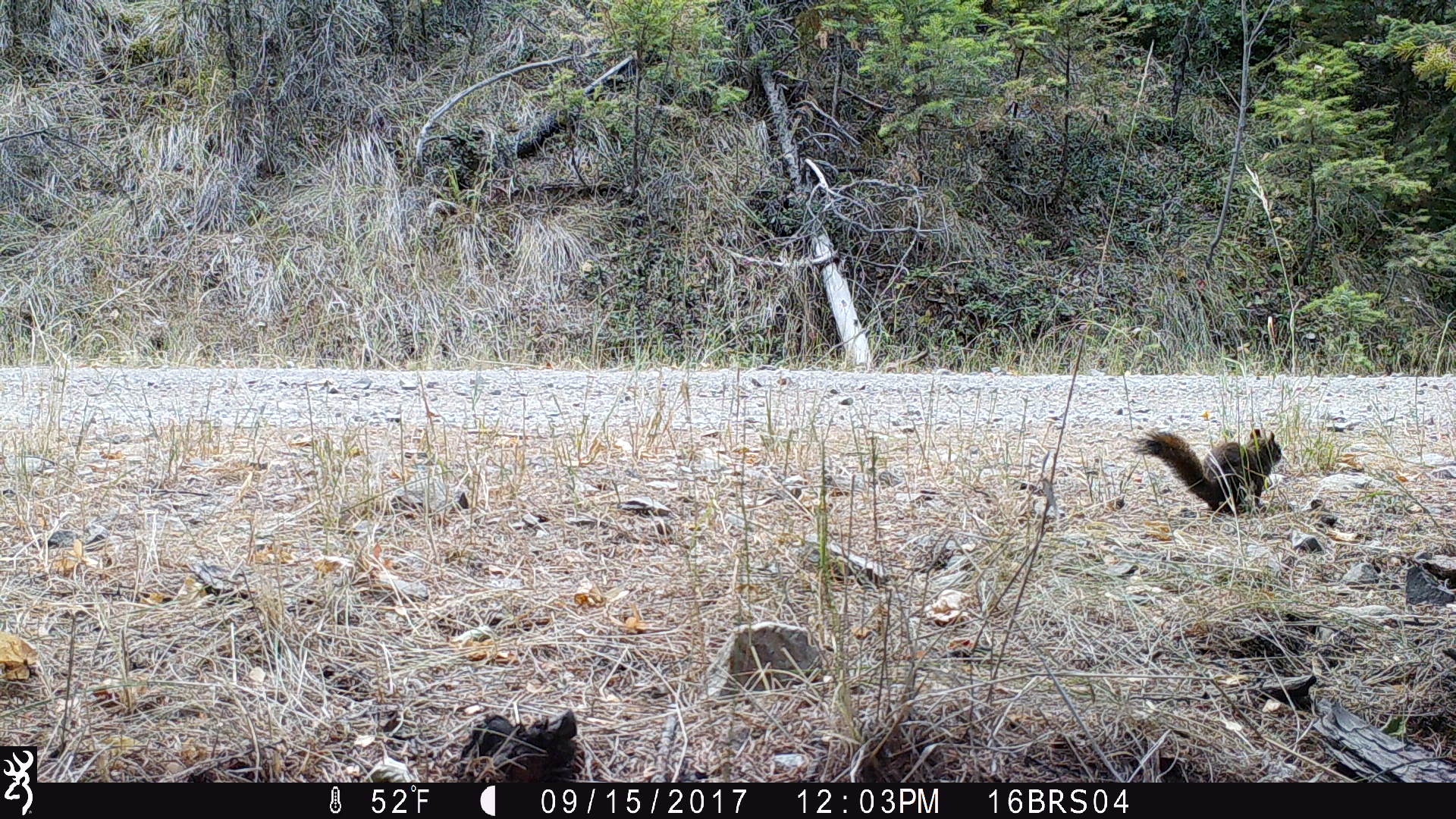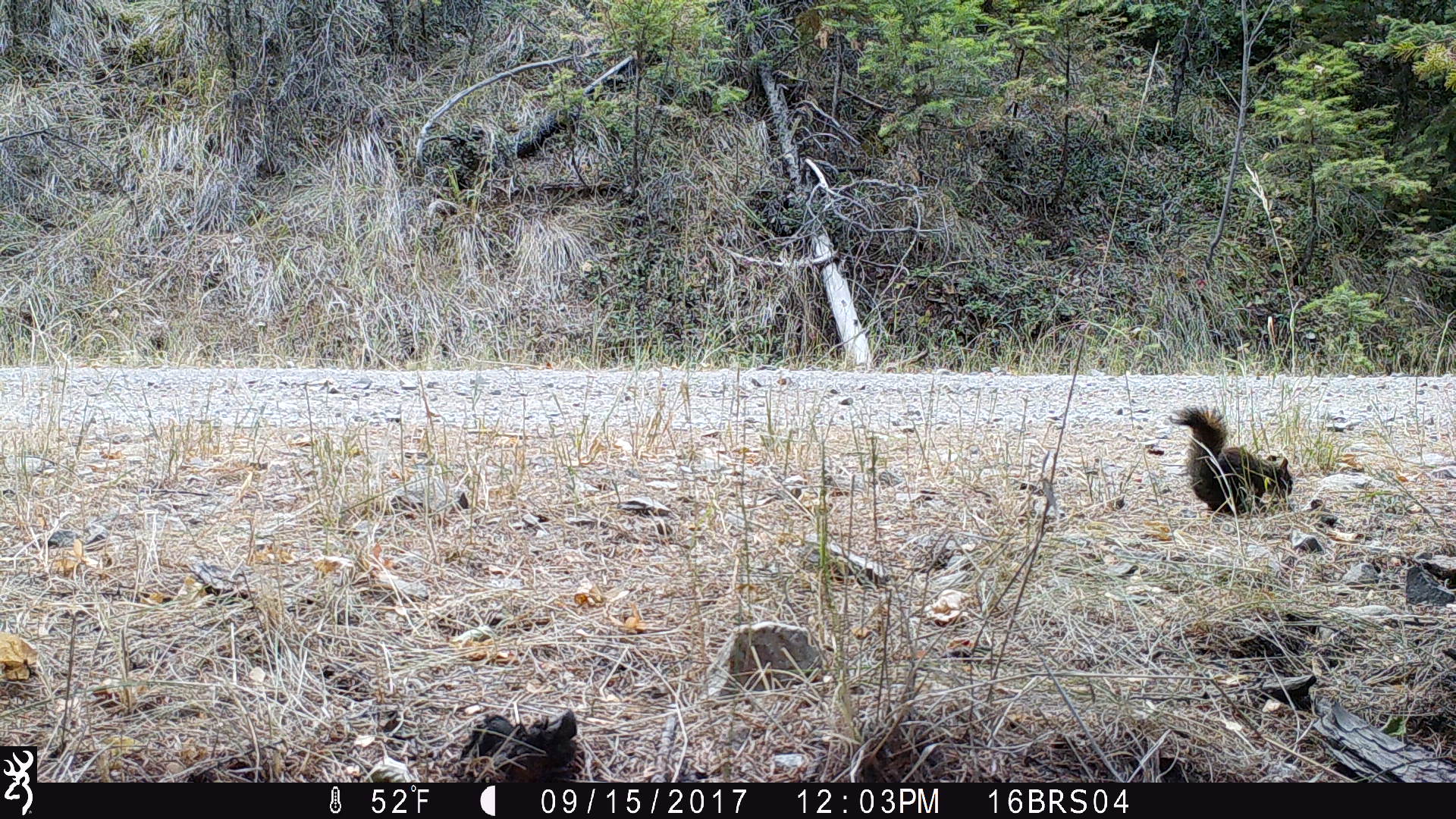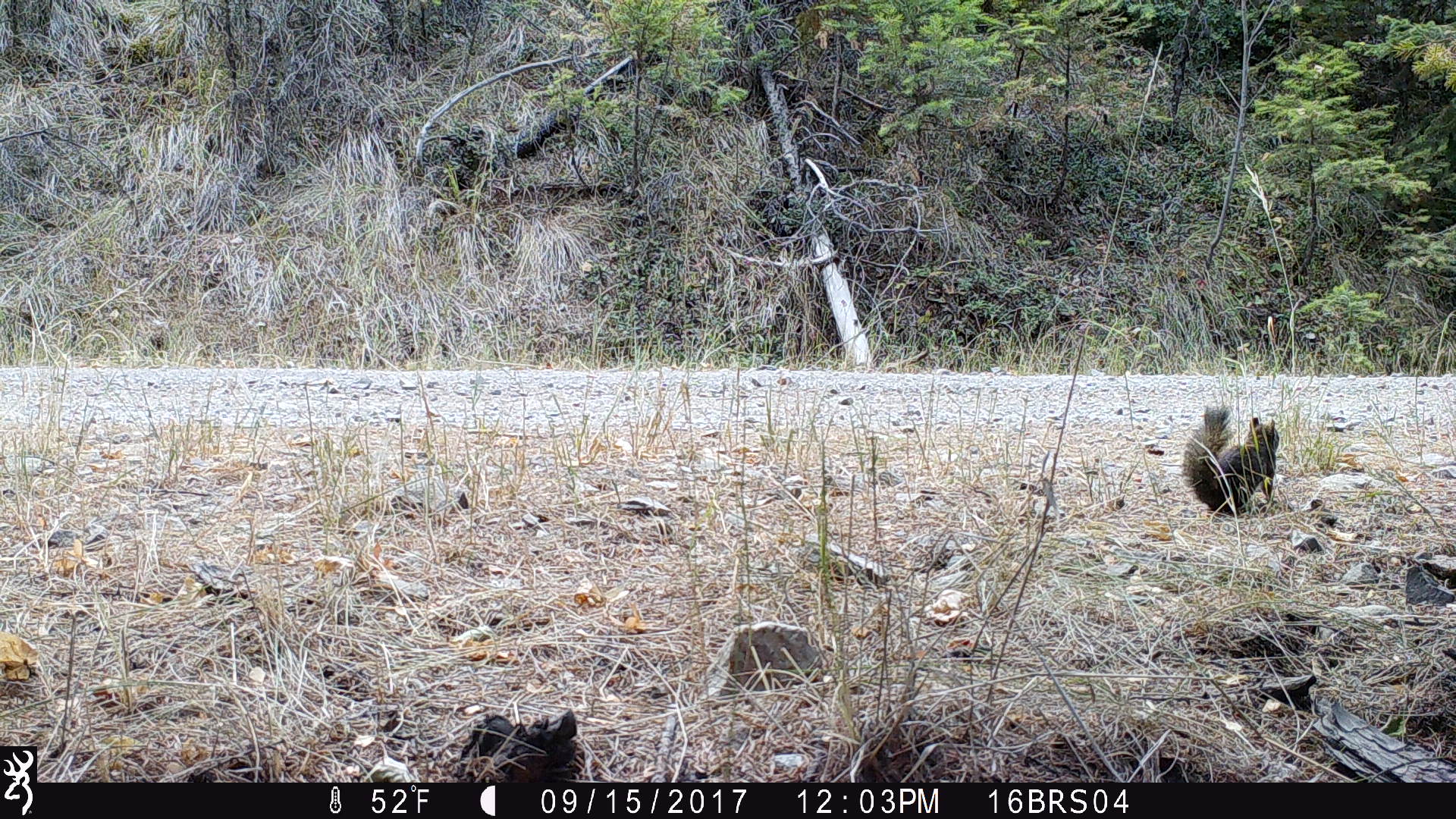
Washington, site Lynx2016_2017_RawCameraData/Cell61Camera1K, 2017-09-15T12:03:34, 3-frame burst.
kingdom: Animalia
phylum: Chordata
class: Mammalia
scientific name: Mammalia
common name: small mammal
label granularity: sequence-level